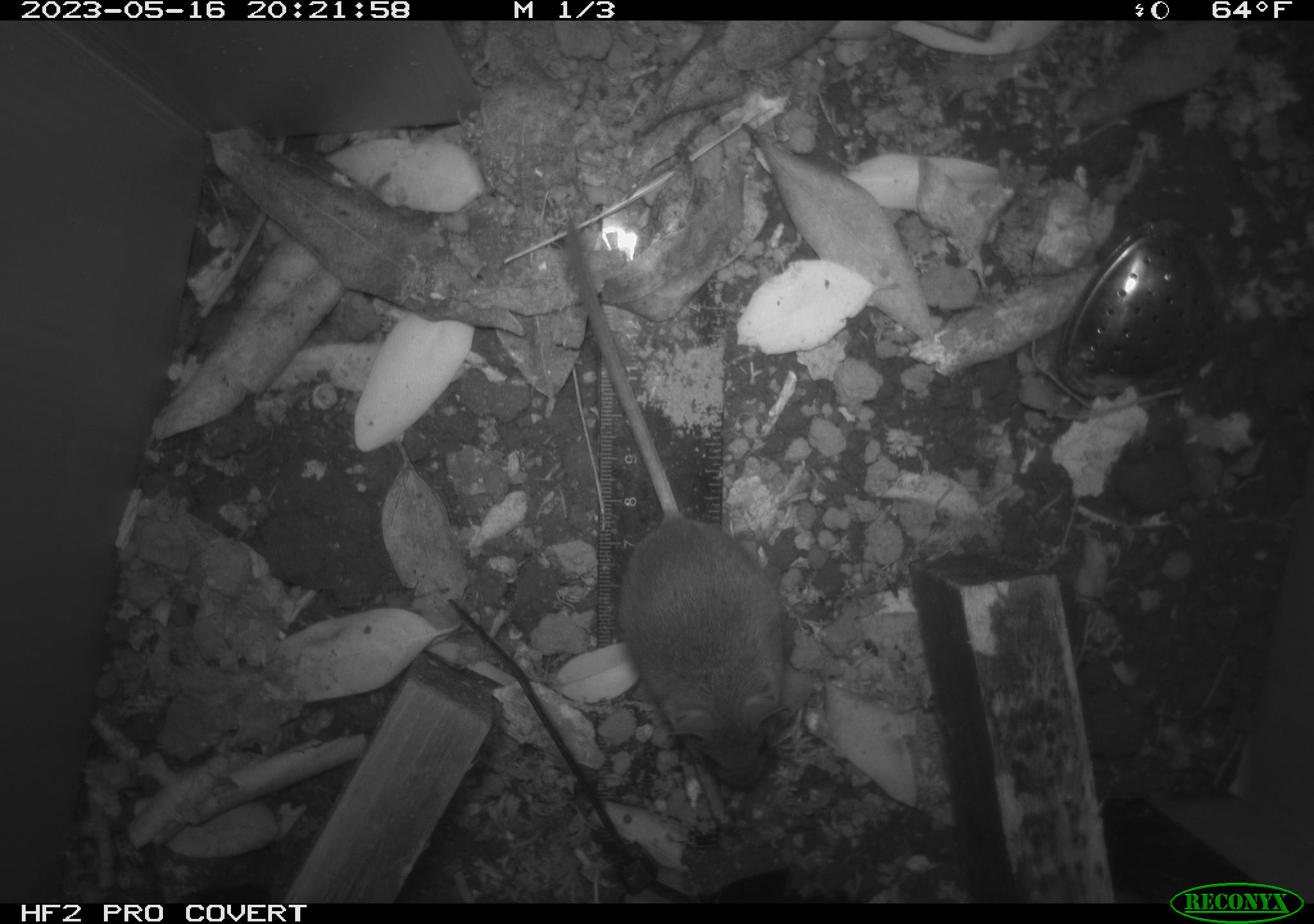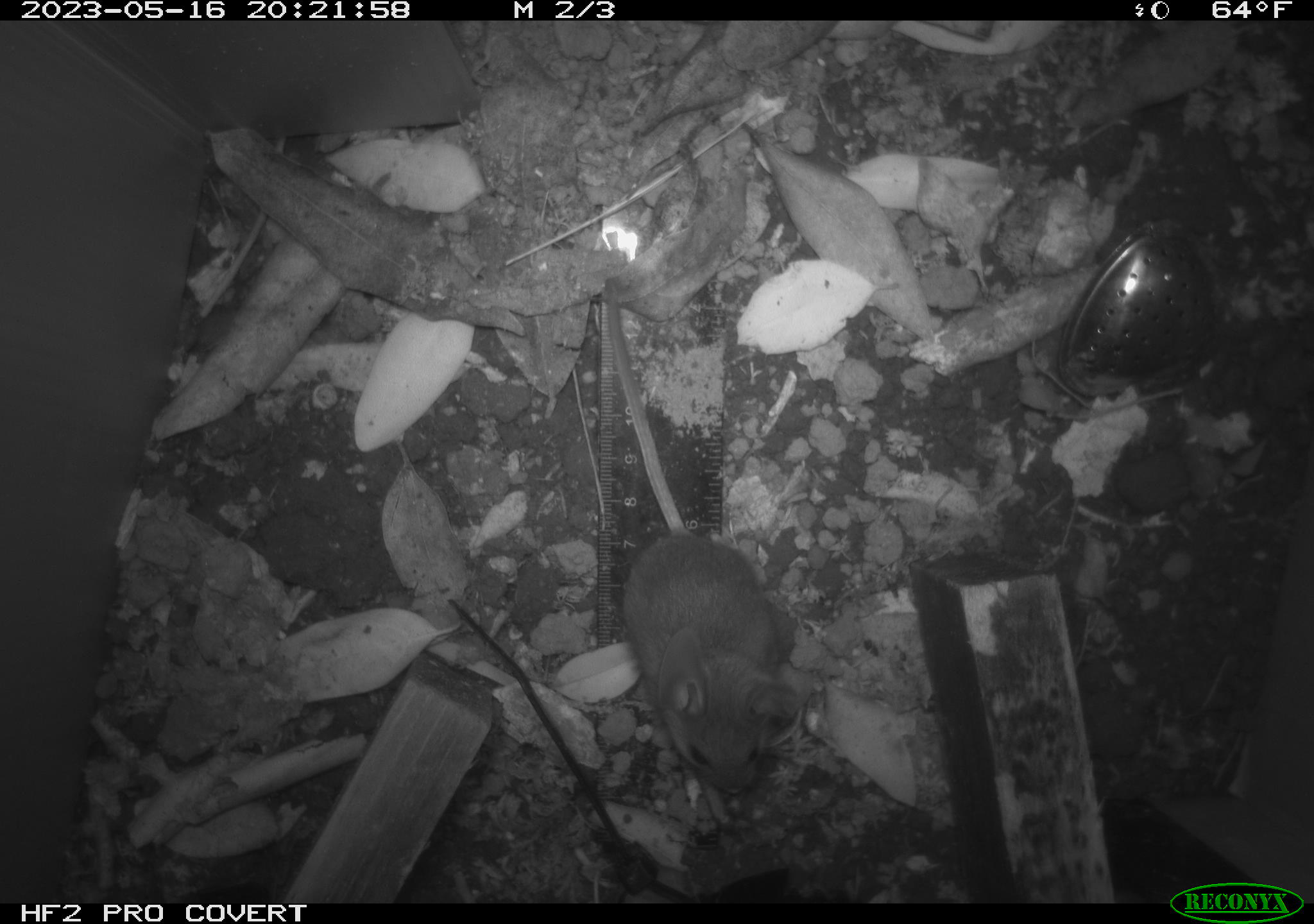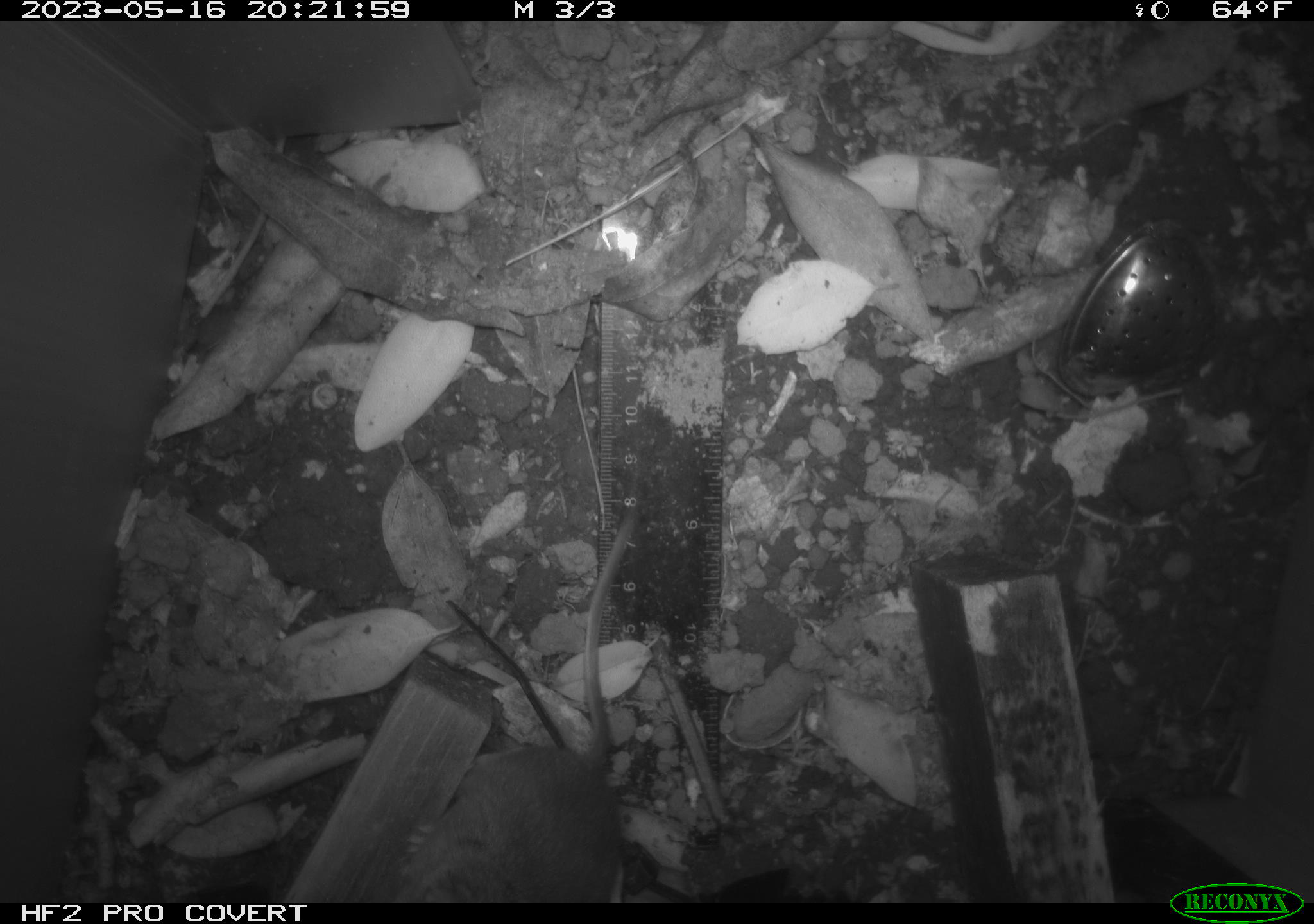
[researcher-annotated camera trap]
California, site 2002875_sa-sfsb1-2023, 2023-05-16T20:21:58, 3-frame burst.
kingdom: Animalia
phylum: Chordata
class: Mammalia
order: Rodentia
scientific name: Rodentia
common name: mouse species